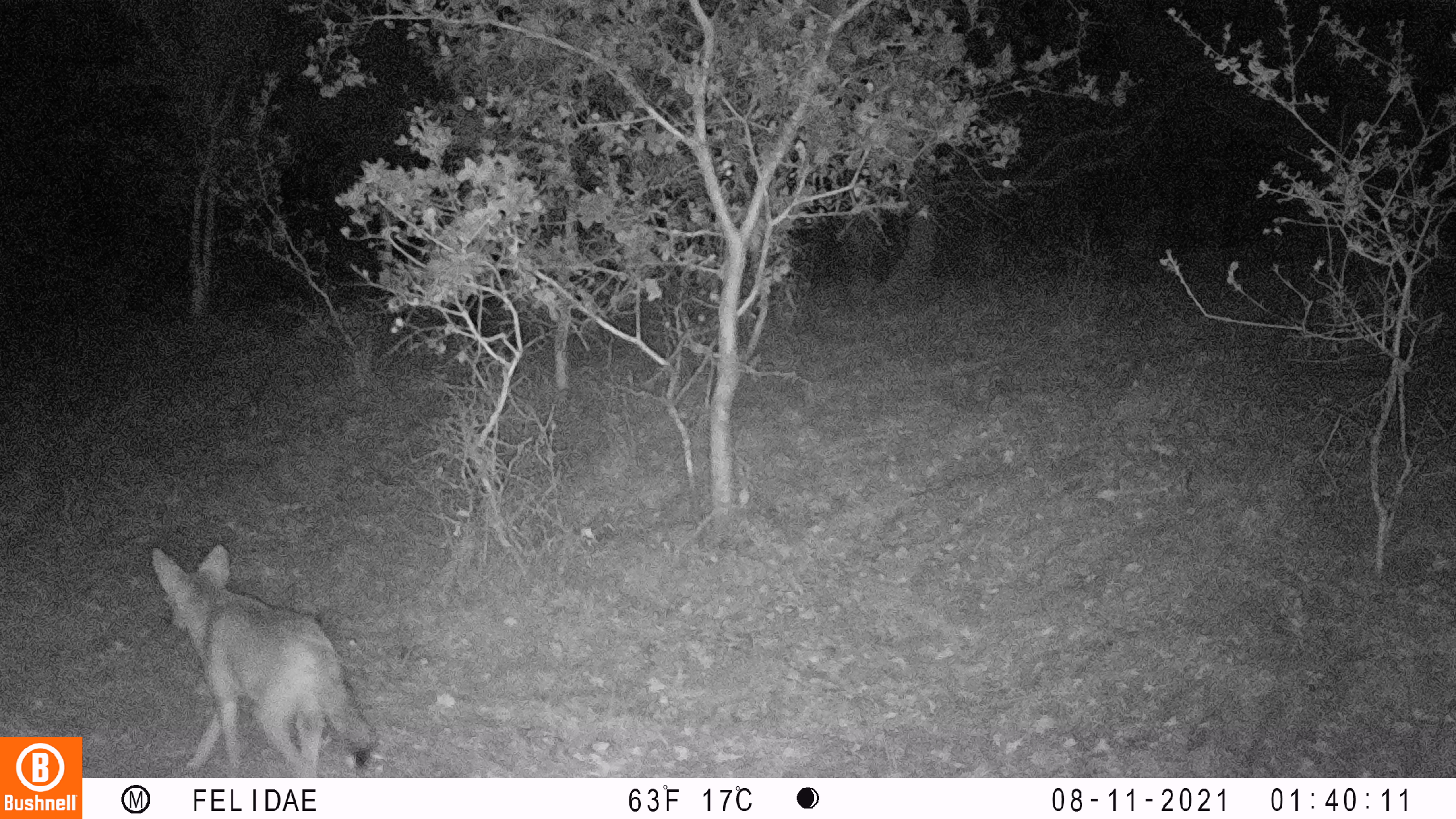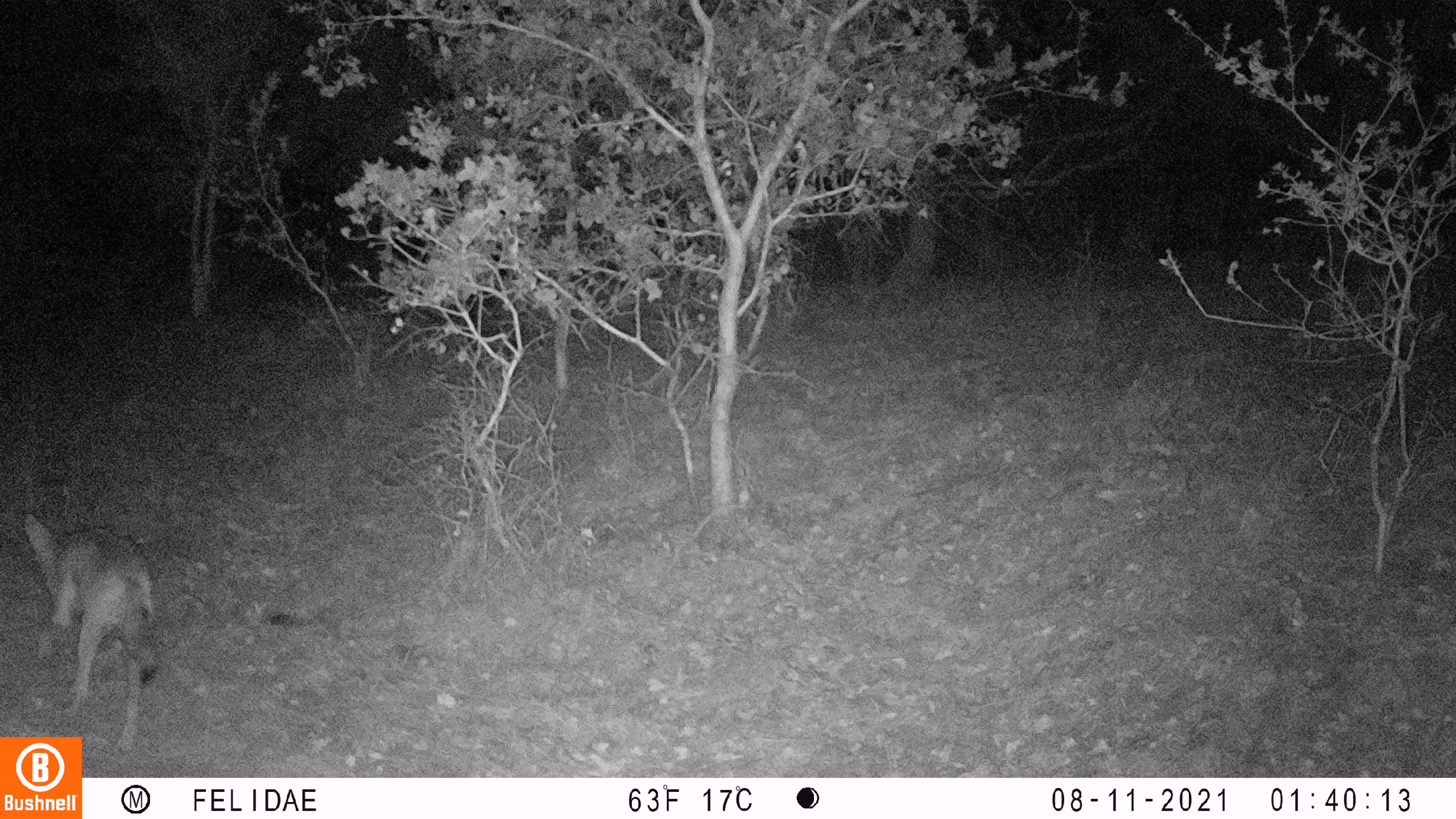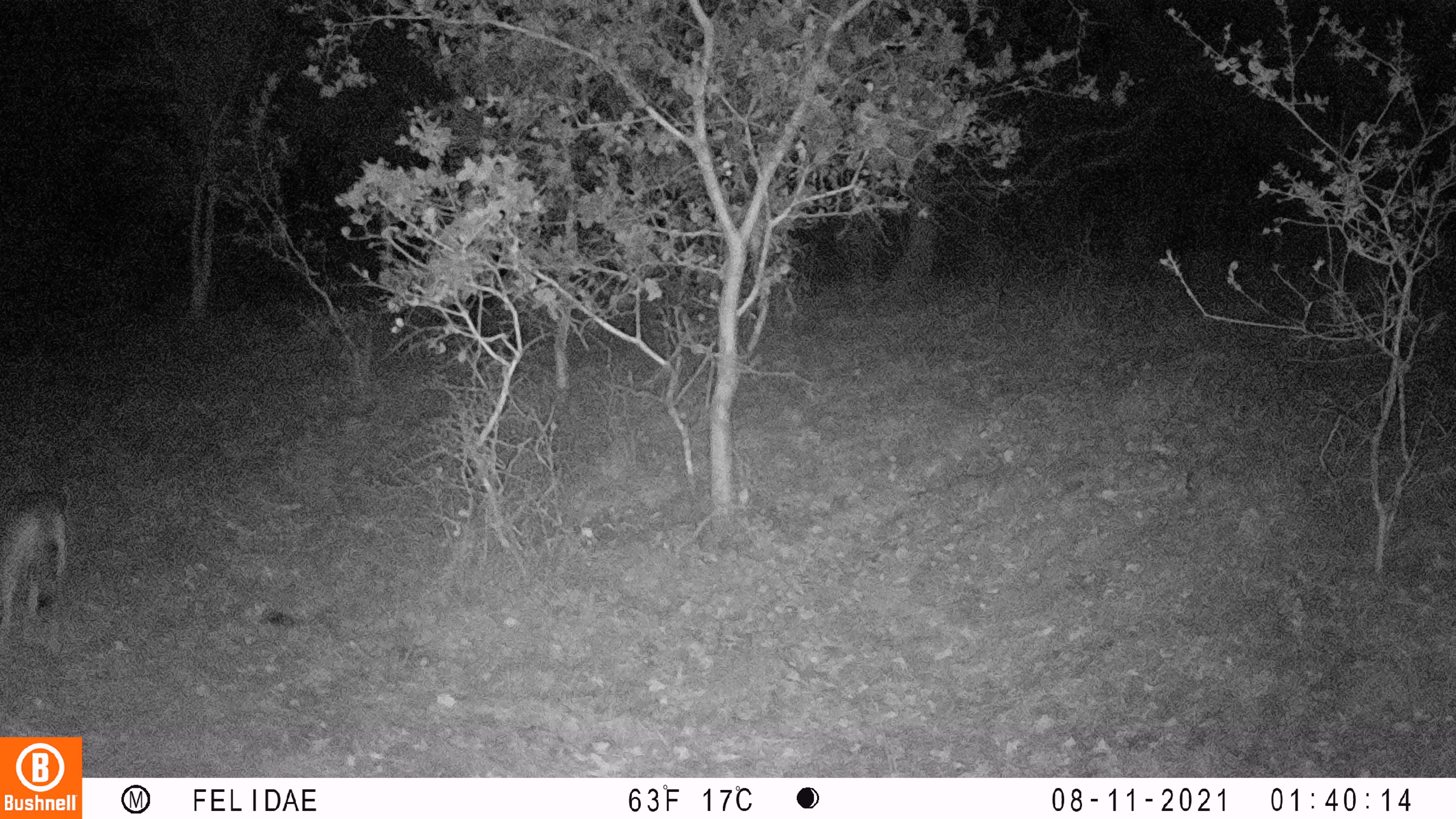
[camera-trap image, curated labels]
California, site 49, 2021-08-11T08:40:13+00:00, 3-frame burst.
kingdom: Animalia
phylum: Chordata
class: Mammalia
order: Carnivora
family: Canidae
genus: Canis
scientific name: Canis latrans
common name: coyote